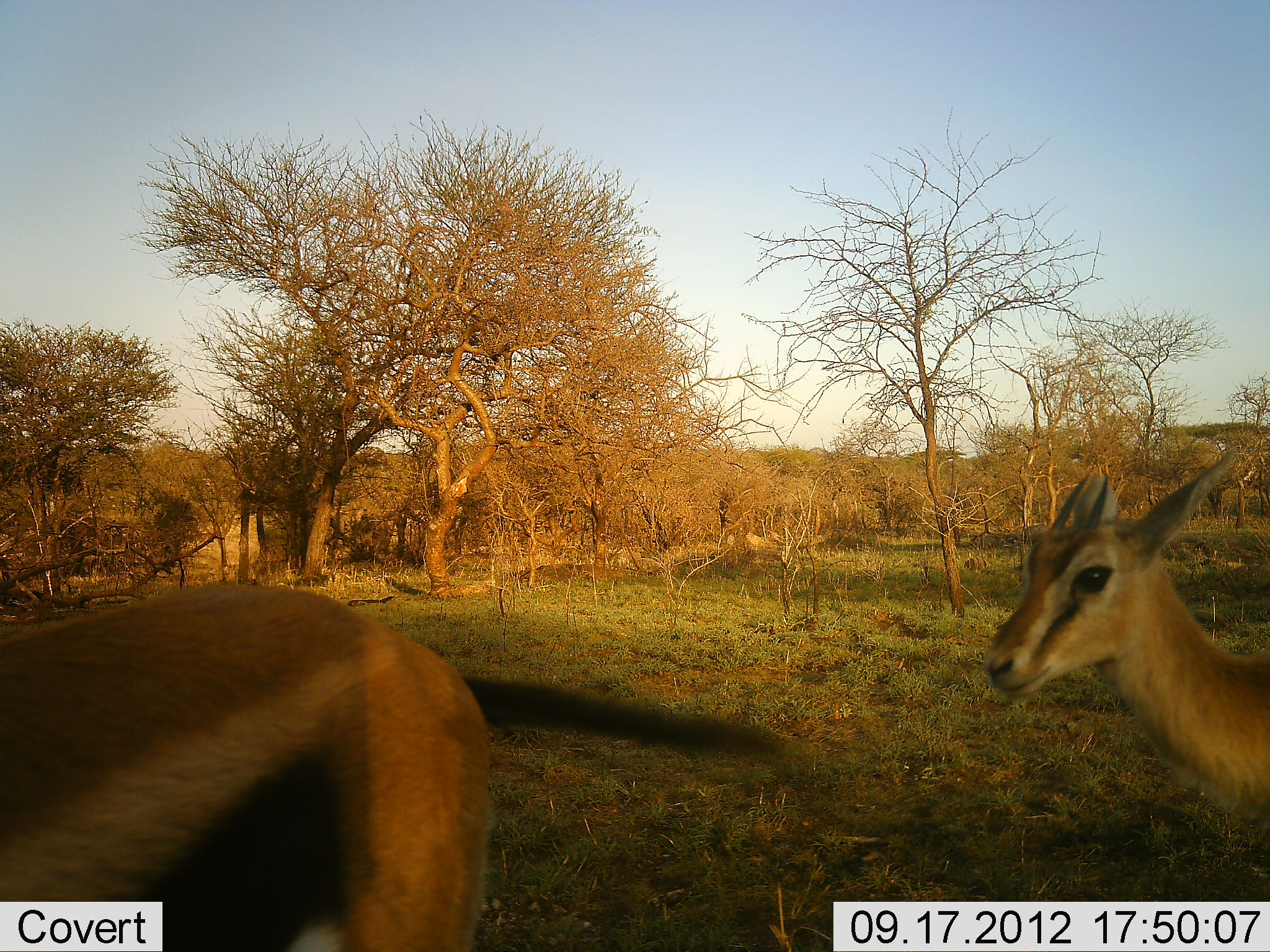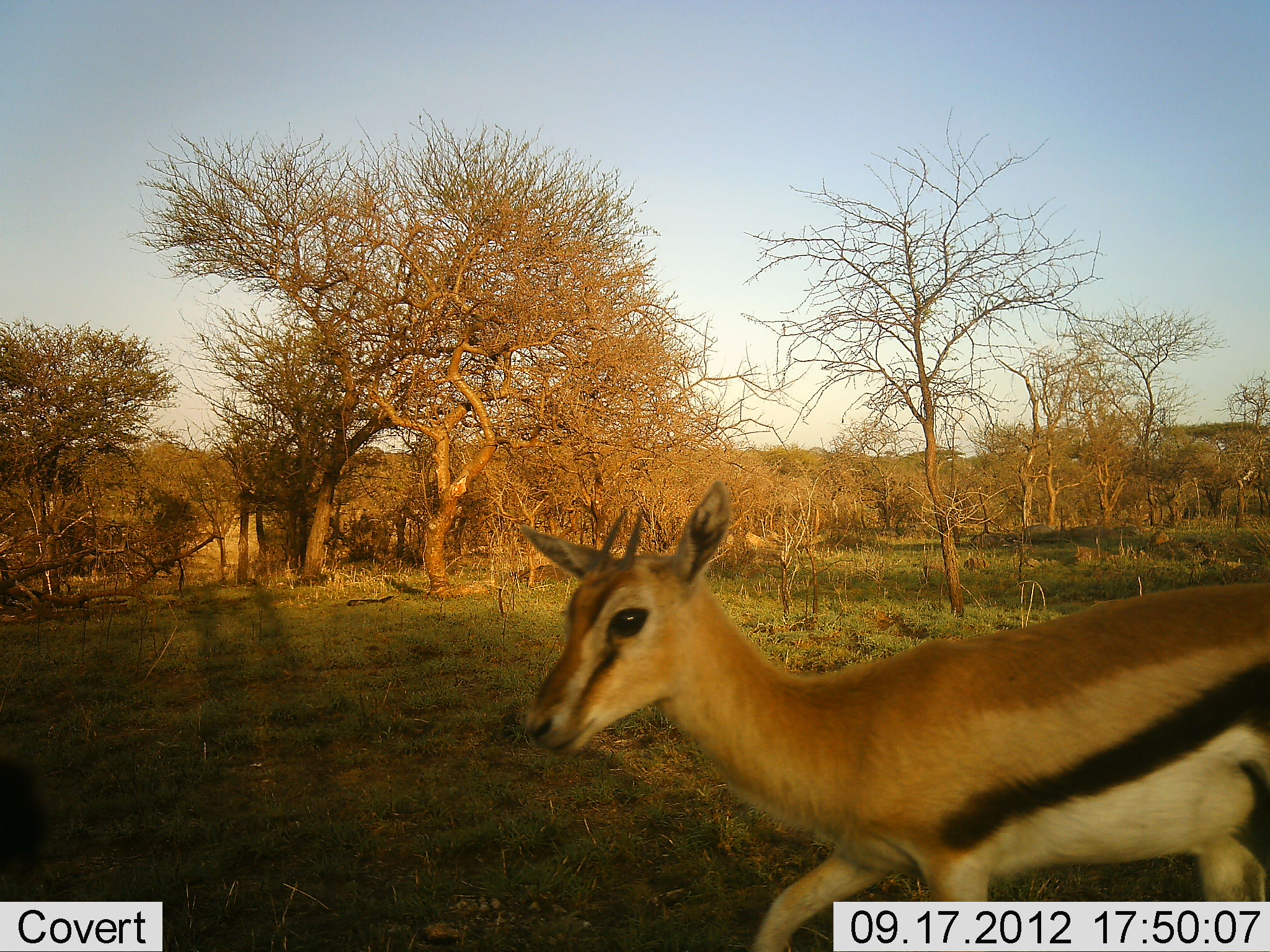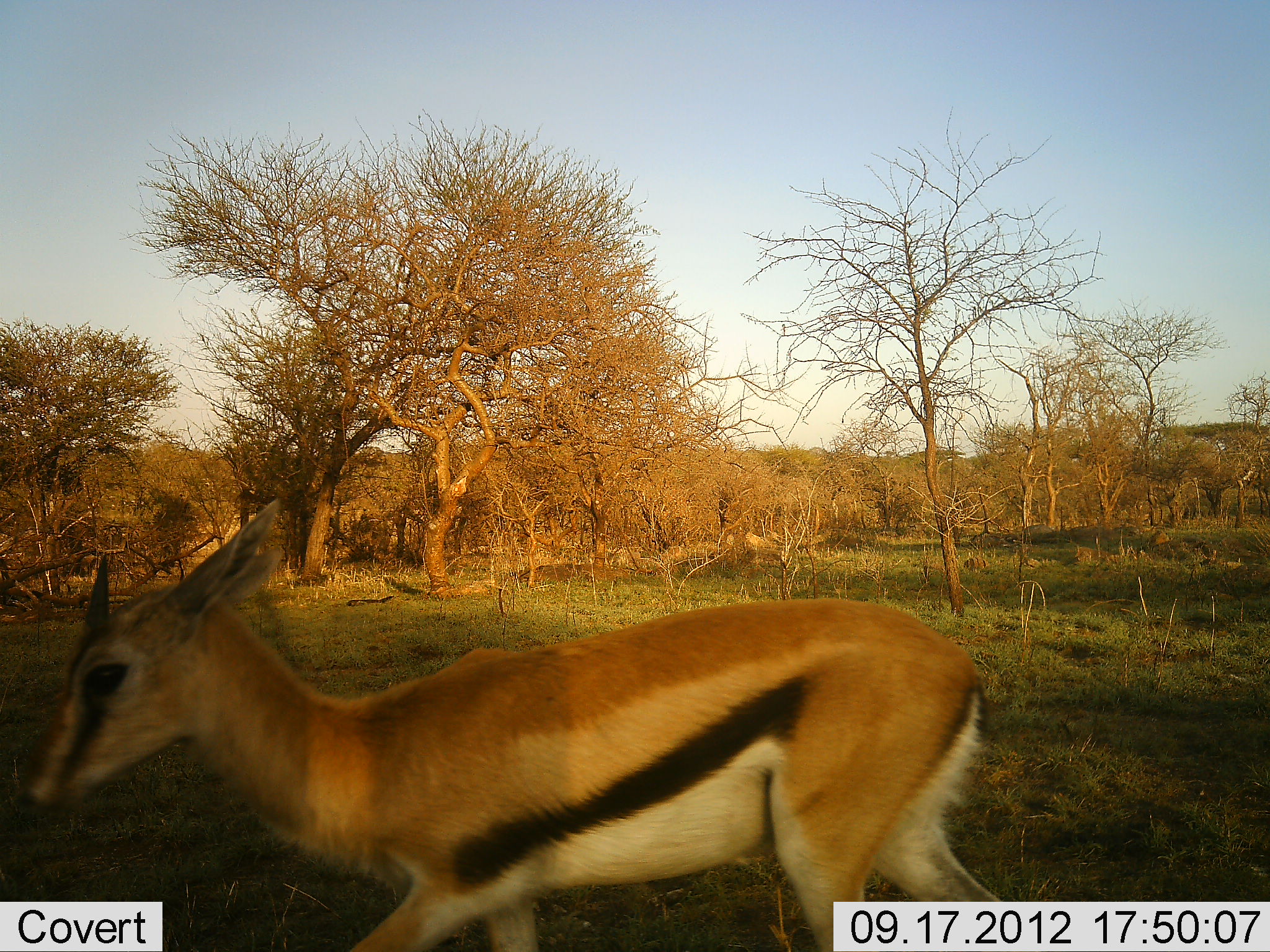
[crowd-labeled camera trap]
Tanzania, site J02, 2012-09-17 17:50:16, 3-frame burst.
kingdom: Animalia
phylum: Chordata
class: Mammalia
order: Artiodactyla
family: Bovidae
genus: Eudorcas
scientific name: Eudorcas thomsonii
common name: thomson's gazelle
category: gazellethomsons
Gazellethomsons (thomson's gazelle) (Eudorcas thomsonii), count 2. Behavior (volunteer vote fractions): standing 10%, resting 0%, moving 90%, interacting 0%. Young present (vote fraction): 0%. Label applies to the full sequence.